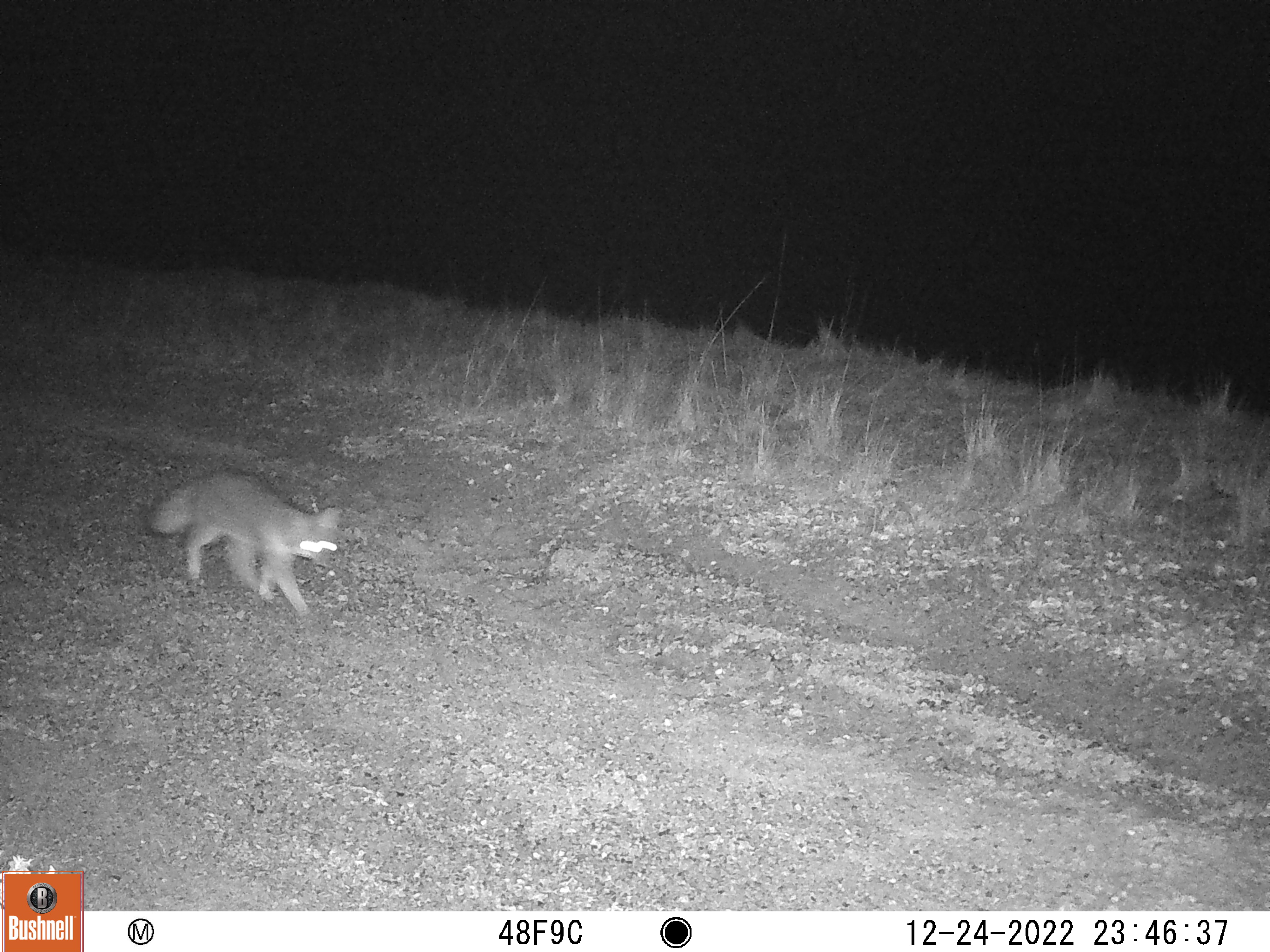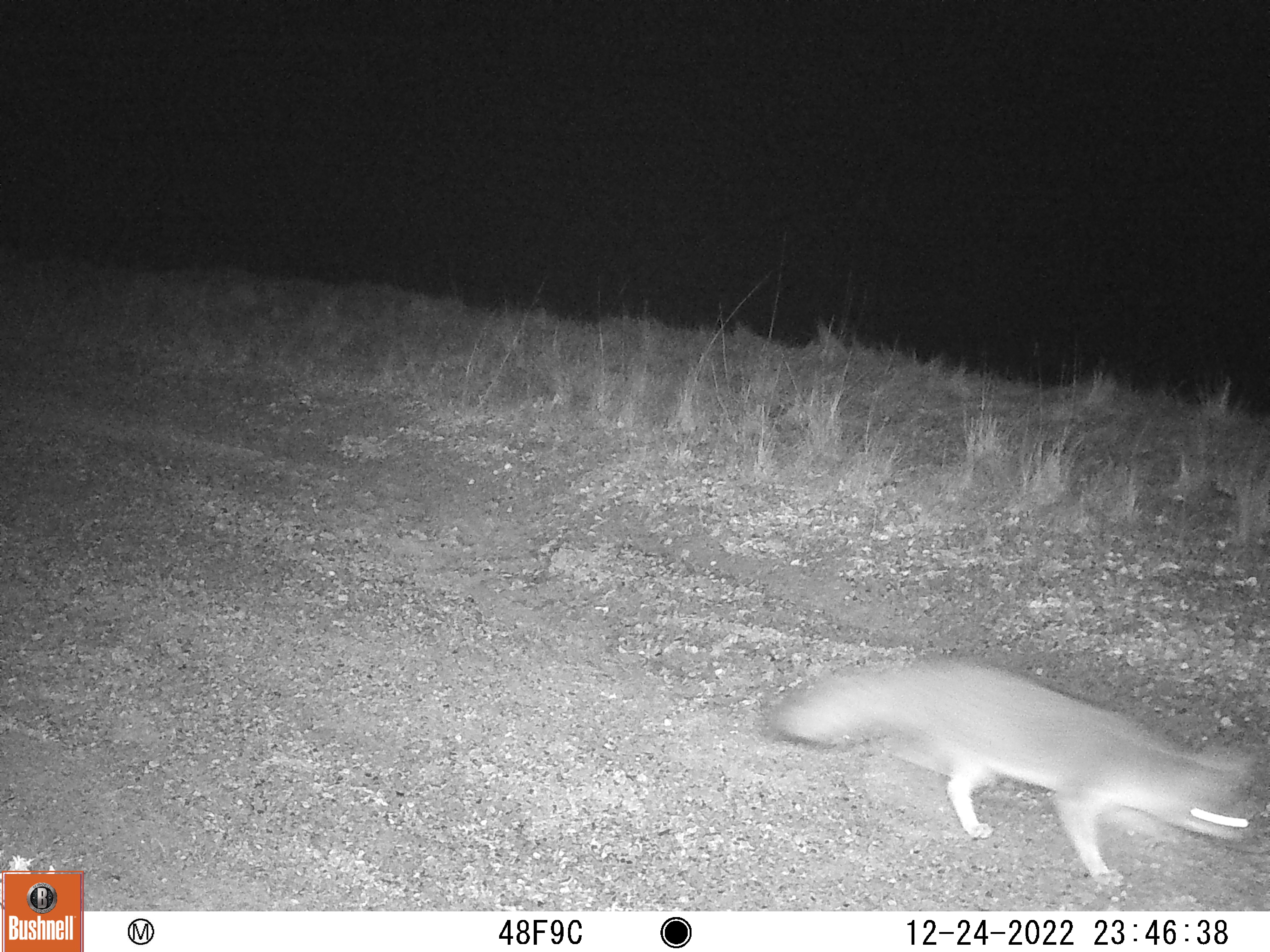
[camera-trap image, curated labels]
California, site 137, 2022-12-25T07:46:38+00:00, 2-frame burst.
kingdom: Animalia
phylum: Chordata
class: Mammalia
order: Carnivora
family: Canidae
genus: Urocyon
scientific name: Urocyon cinereoargenteus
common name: gray fox